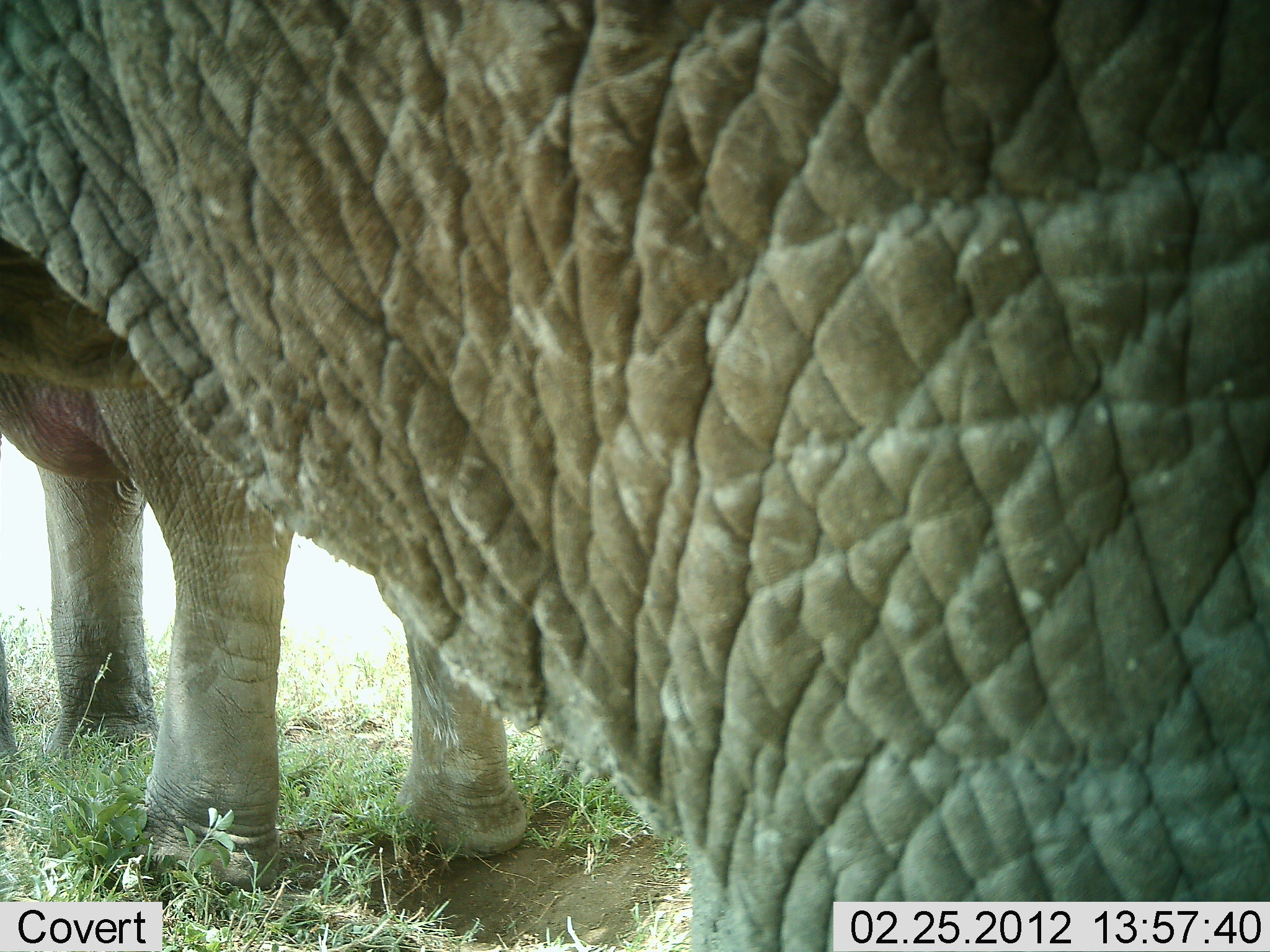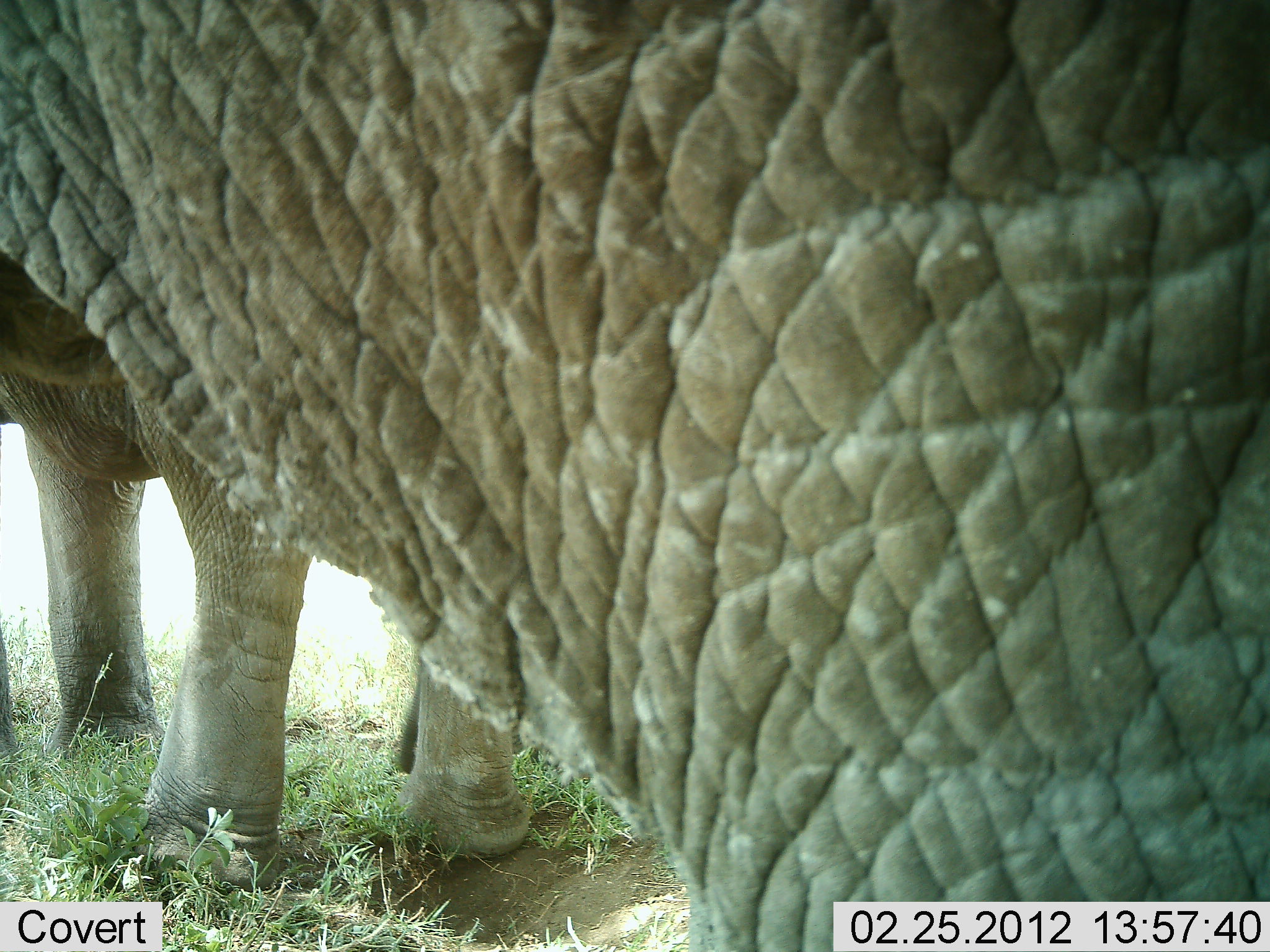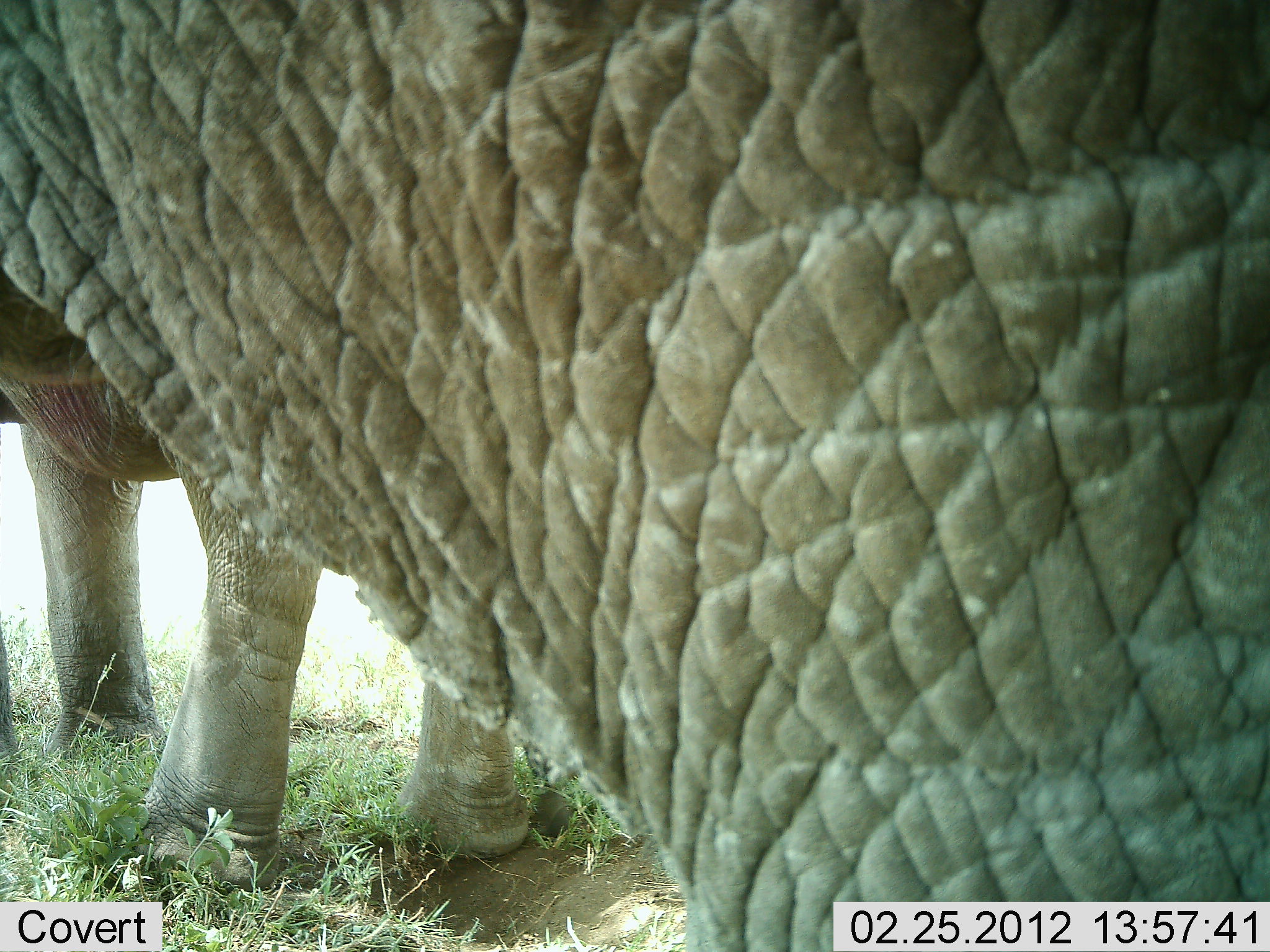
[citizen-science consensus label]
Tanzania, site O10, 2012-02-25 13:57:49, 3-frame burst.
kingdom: Animalia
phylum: Chordata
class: Mammalia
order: Proboscidea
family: Elephantidae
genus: Loxodonta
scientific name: Loxodonta africana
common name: african bush elephant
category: elephant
Elephant (african bush elephant) (Loxodonta africana), count 2. Behavior (volunteer vote fractions): standing 100%, resting 0%, moving 0%, interacting 0%. Young present (vote fraction): 26%. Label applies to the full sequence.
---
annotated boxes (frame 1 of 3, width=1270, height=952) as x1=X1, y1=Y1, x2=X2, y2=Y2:
animal: x1=1, y1=1, x2=1270, y2=952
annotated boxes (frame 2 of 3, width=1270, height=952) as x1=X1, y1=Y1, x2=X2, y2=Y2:
animal: x1=1, y1=0, x2=1269, y2=951; x1=0, y1=259, x2=525, y2=891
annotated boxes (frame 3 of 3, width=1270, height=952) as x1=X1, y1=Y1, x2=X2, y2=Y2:
animal: x1=1, y1=0, x2=1269, y2=951; x1=0, y1=278, x2=559, y2=899